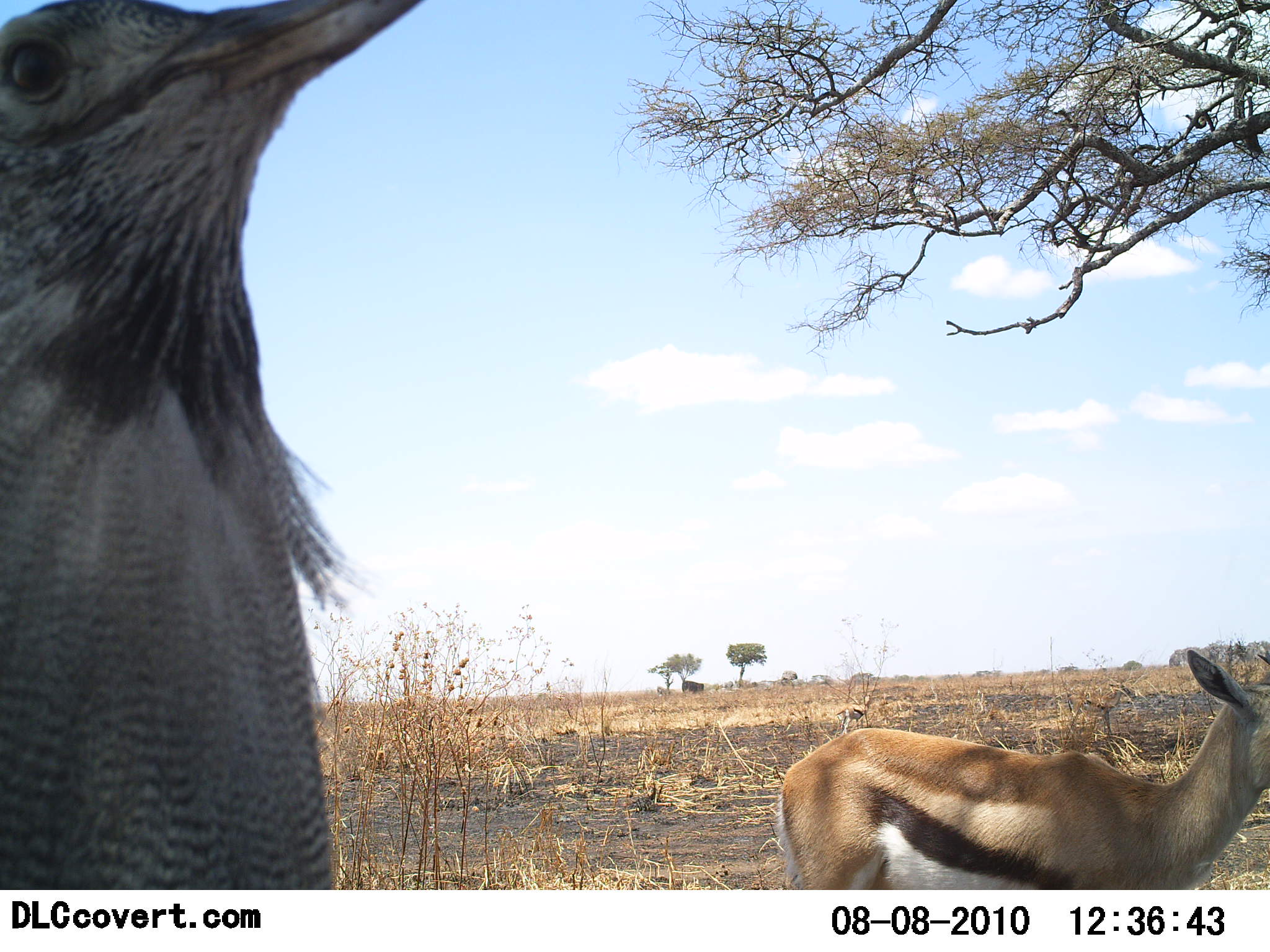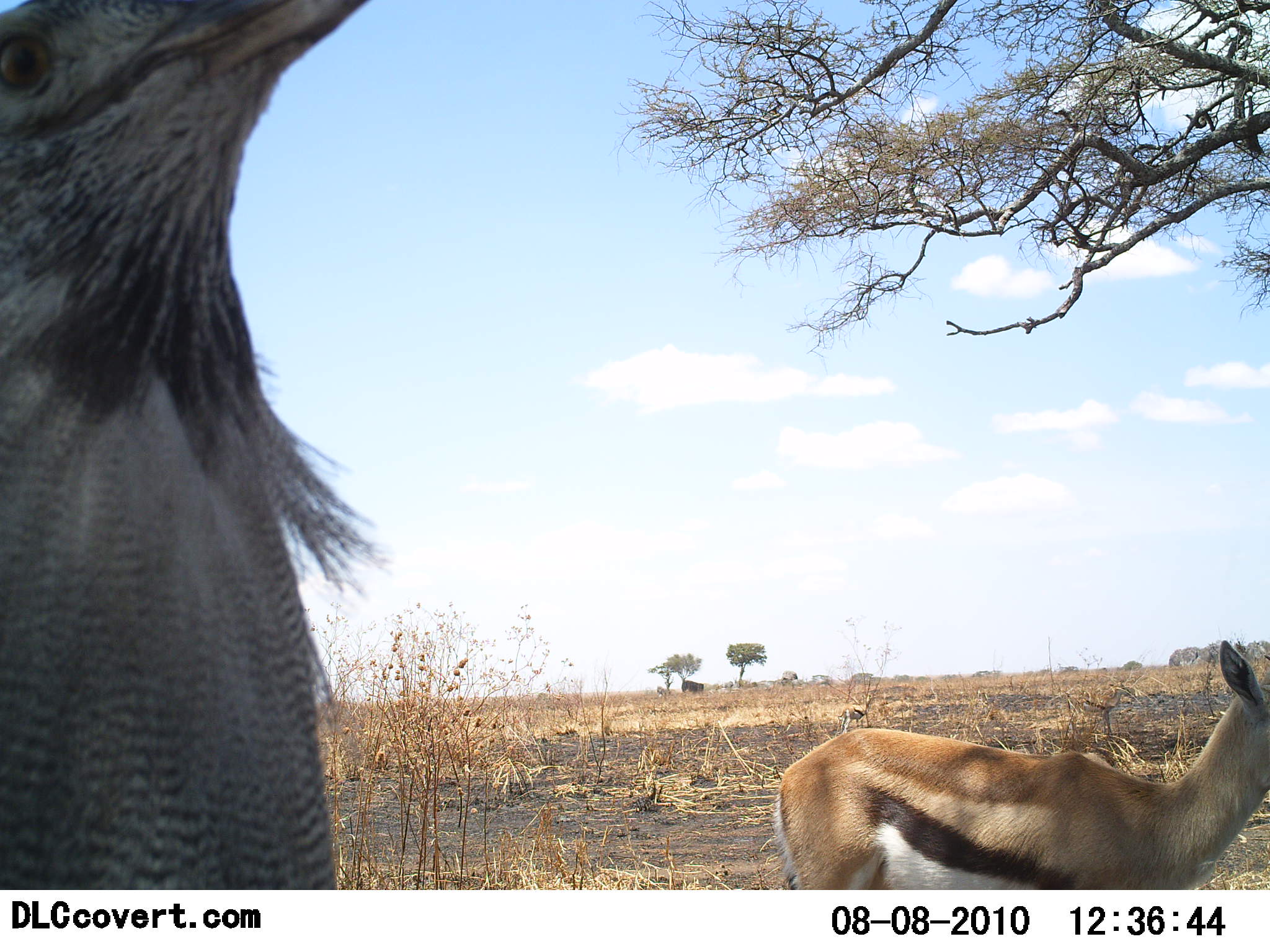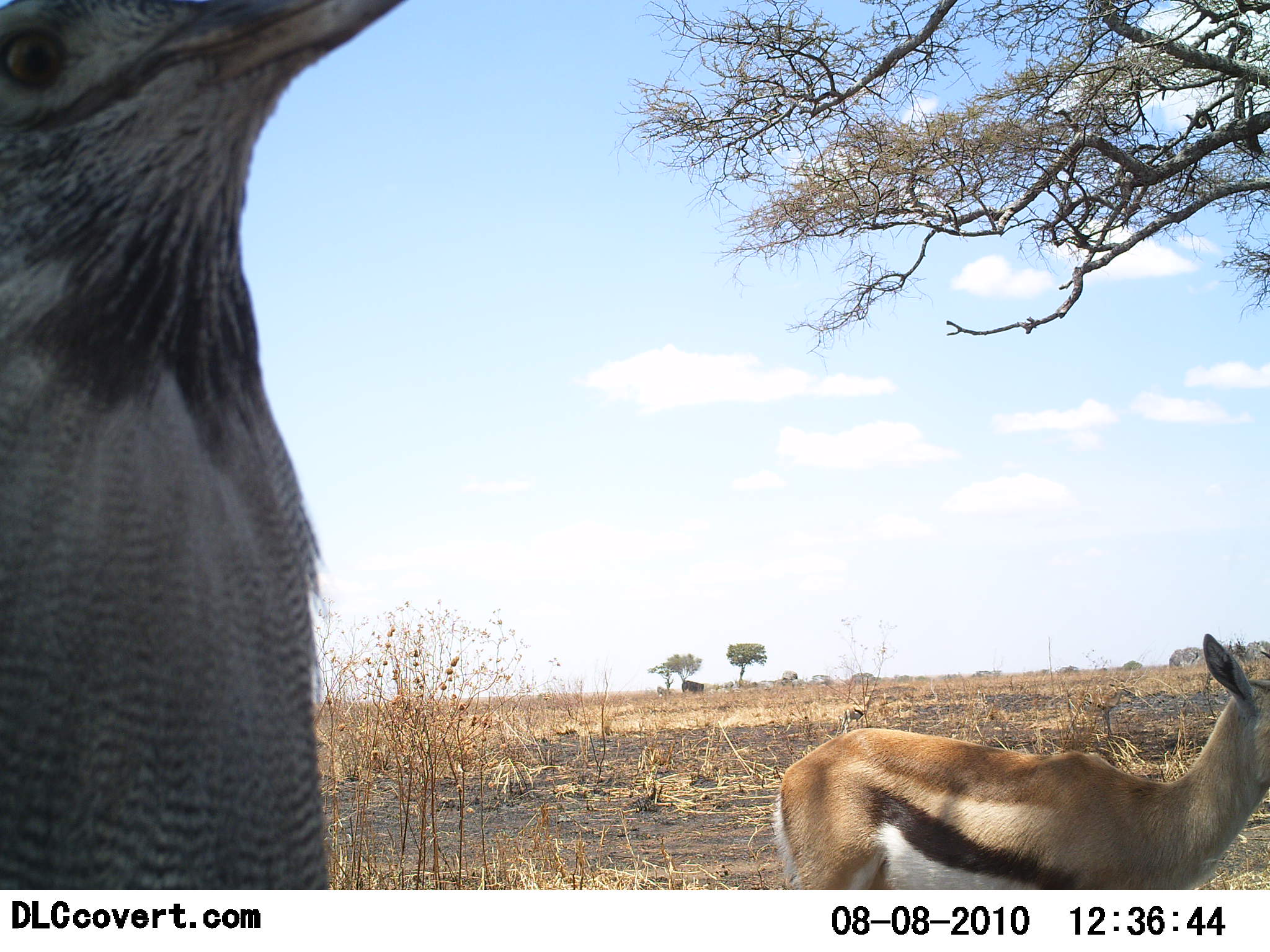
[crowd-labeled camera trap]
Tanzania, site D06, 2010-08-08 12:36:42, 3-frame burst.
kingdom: Animalia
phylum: Chordata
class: Mammalia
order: Artiodactyla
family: Bovidae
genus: Eudorcas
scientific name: Eudorcas thomsonii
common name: thomson's gazelle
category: gazellethomsons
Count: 1.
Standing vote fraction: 91%.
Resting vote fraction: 0%.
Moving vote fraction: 5%.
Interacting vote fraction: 5%.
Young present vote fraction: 5%.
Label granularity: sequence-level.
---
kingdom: Animalia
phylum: Chordata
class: Aves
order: Otidiformes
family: Otididae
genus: Ardeotis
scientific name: Ardeotis kori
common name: kori bustard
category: koribustard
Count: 1.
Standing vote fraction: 100%.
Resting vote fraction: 0%.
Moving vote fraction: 0%.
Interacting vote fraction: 8%.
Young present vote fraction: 0%.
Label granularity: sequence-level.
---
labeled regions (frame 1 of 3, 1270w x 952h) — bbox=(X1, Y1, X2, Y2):
animal: bbox=(2, 0, 473, 888); bbox=(0, 0, 433, 886); bbox=(774, 647, 1269, 890); bbox=(777, 647, 1267, 890); bbox=(1046, 678, 1130, 745); bbox=(834, 695, 875, 735)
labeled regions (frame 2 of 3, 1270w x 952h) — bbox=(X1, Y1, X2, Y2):
animal: bbox=(0, 0, 380, 889); bbox=(2, 0, 373, 889); bbox=(769, 640, 1270, 890); bbox=(774, 639, 1269, 890); bbox=(1061, 681, 1135, 740); bbox=(837, 693, 876, 736)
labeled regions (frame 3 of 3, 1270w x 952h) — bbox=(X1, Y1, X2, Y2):
animal: bbox=(0, 2, 407, 889); bbox=(1, 0, 401, 891); bbox=(773, 631, 1269, 889); bbox=(771, 634, 1269, 890); bbox=(1059, 680, 1131, 738); bbox=(839, 693, 871, 735)